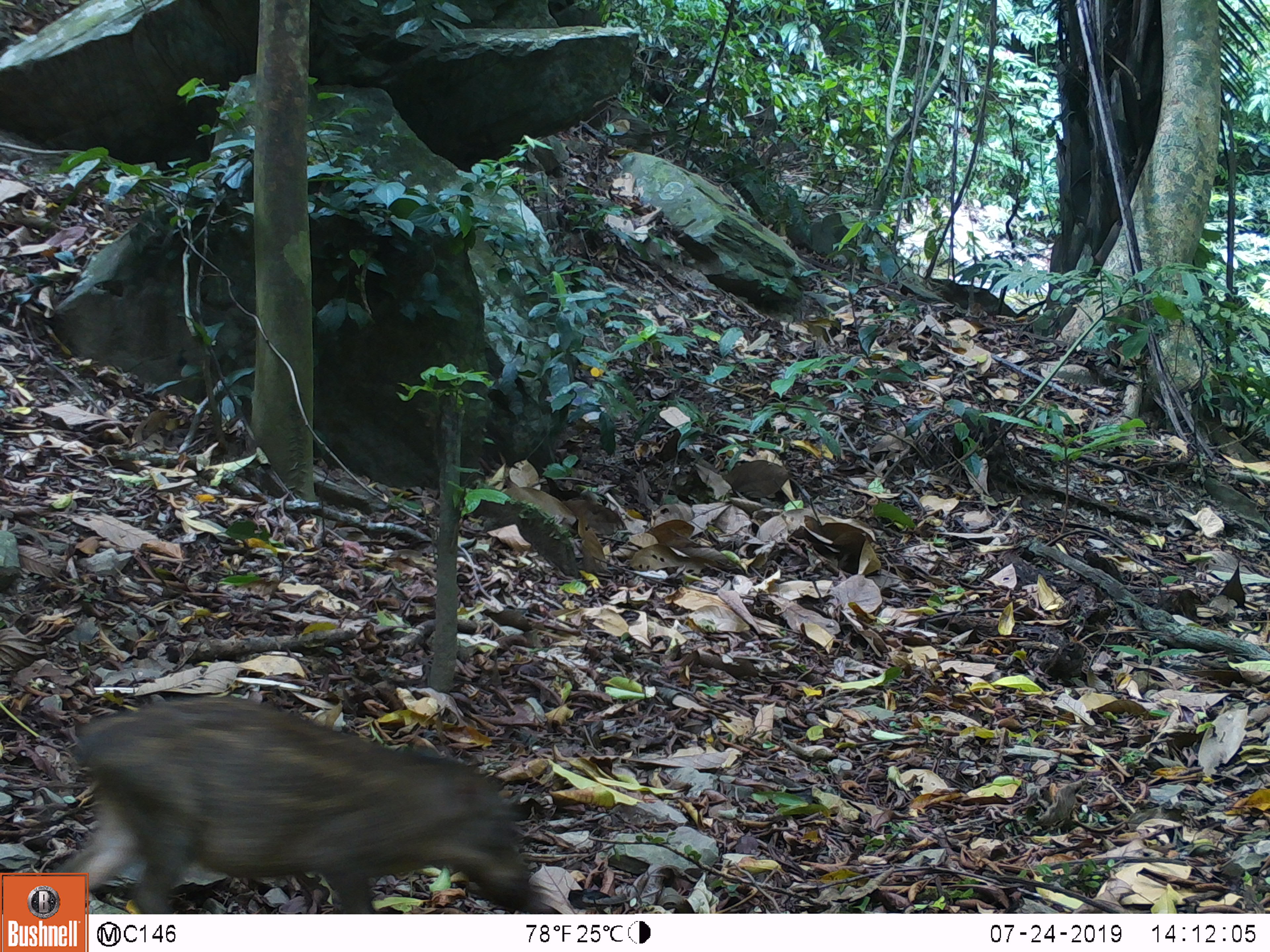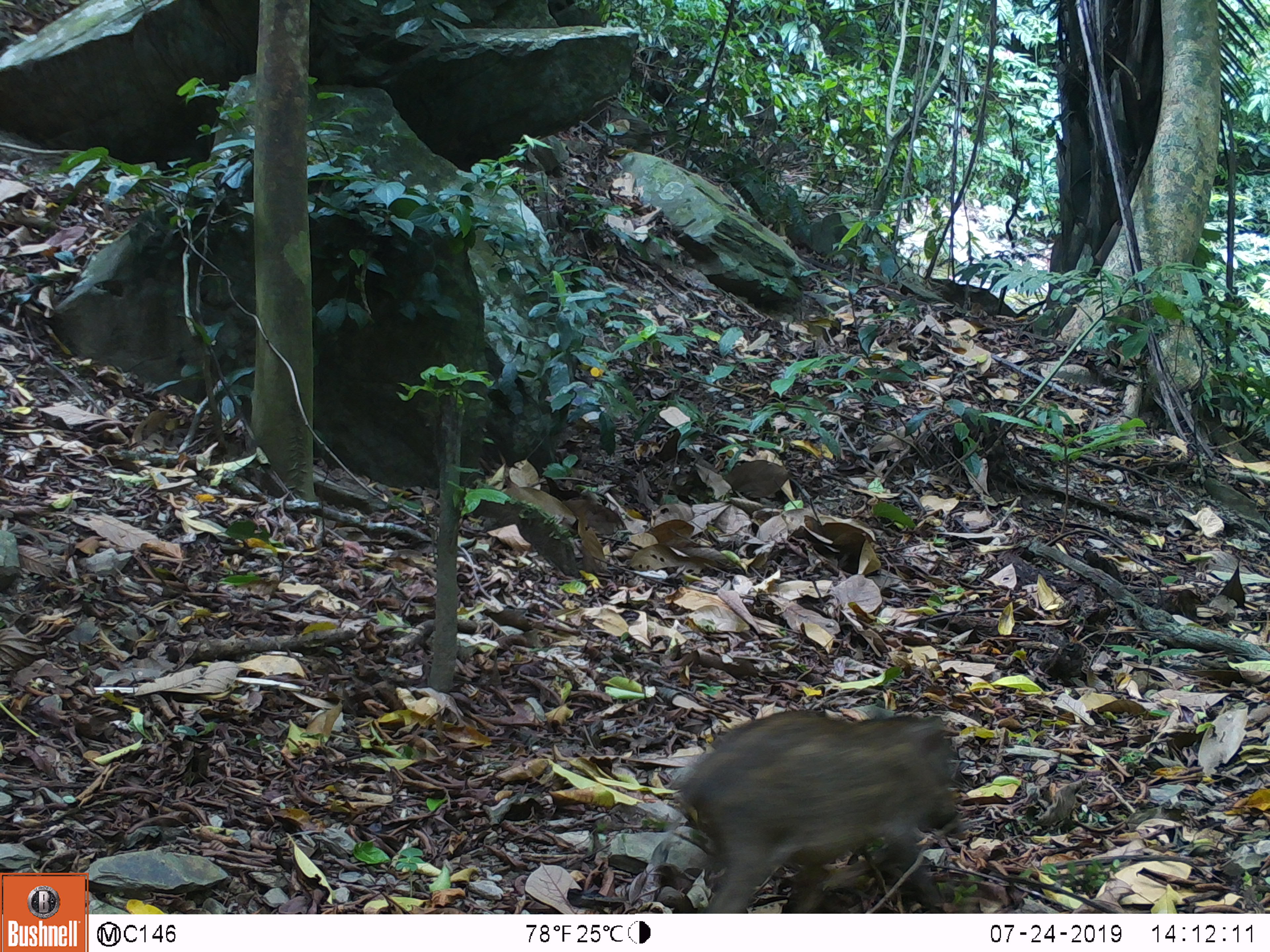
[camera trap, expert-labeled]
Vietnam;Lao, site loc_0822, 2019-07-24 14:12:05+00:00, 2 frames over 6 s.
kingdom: Animalia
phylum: Chordata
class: Mammalia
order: Artiodactyla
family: Suidae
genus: Sus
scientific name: Sus scrofa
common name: eurasian wild pig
Eurasian wild pig (Sus scrofa). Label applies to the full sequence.